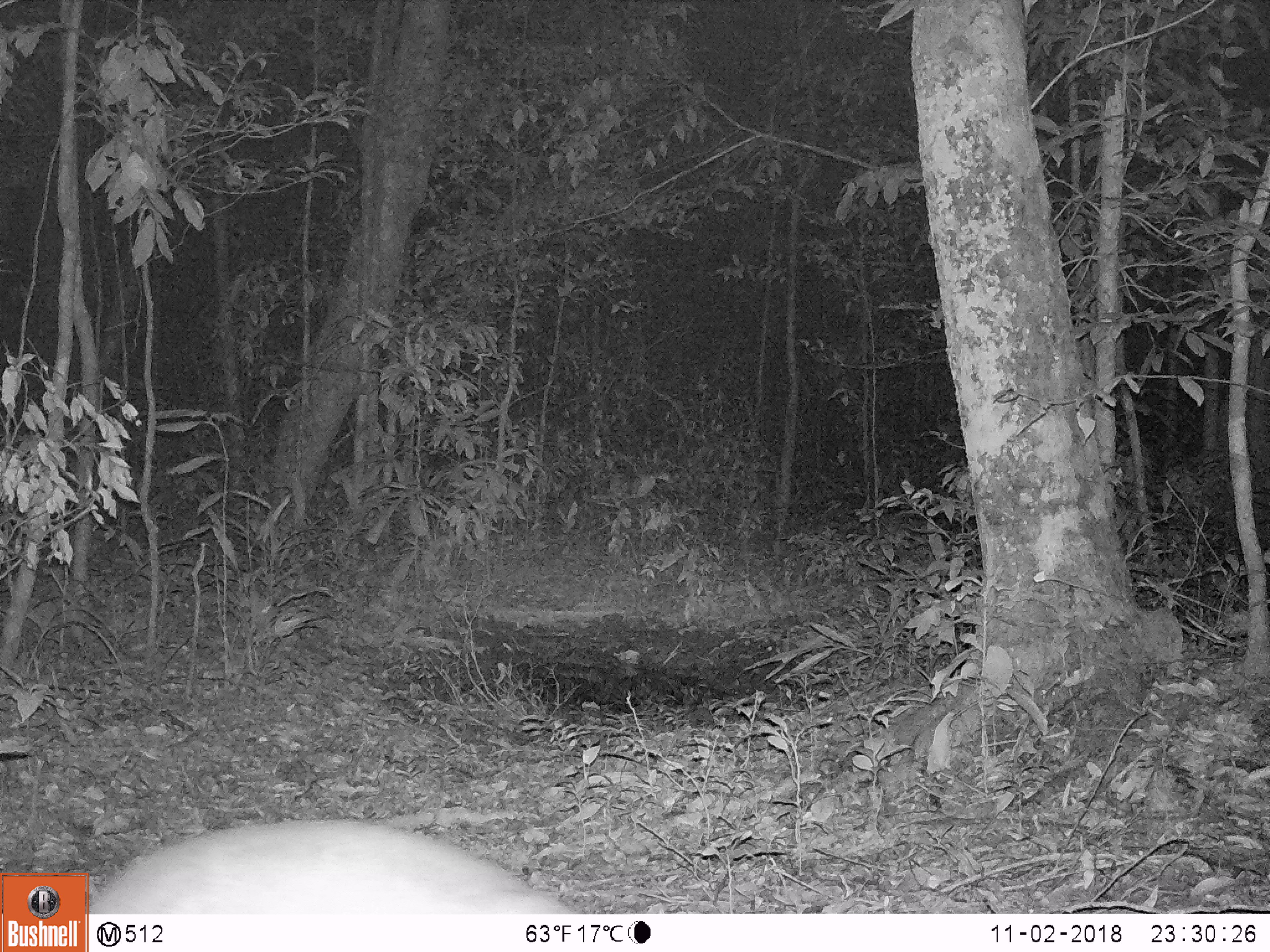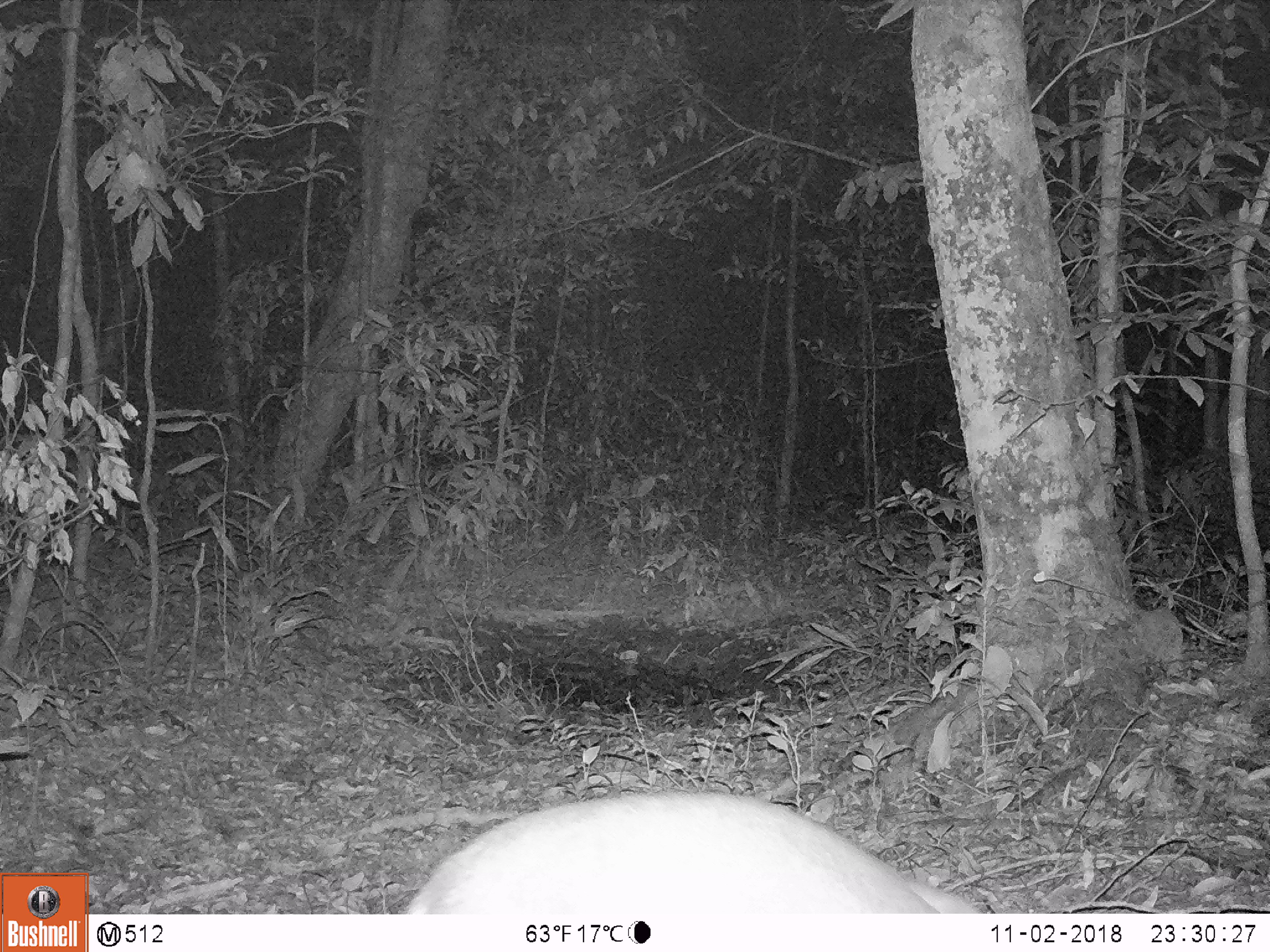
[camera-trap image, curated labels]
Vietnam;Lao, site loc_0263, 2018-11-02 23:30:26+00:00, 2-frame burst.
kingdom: Animalia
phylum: Chordata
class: Mammalia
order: Artiodactyla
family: Cervidae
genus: Muntiacus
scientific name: Muntiacus vuquangensis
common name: large-antlered muntjac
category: large antlered muntjac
Large antlered muntjac (large-antlered muntjac) (Muntiacus vuquangensis). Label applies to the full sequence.